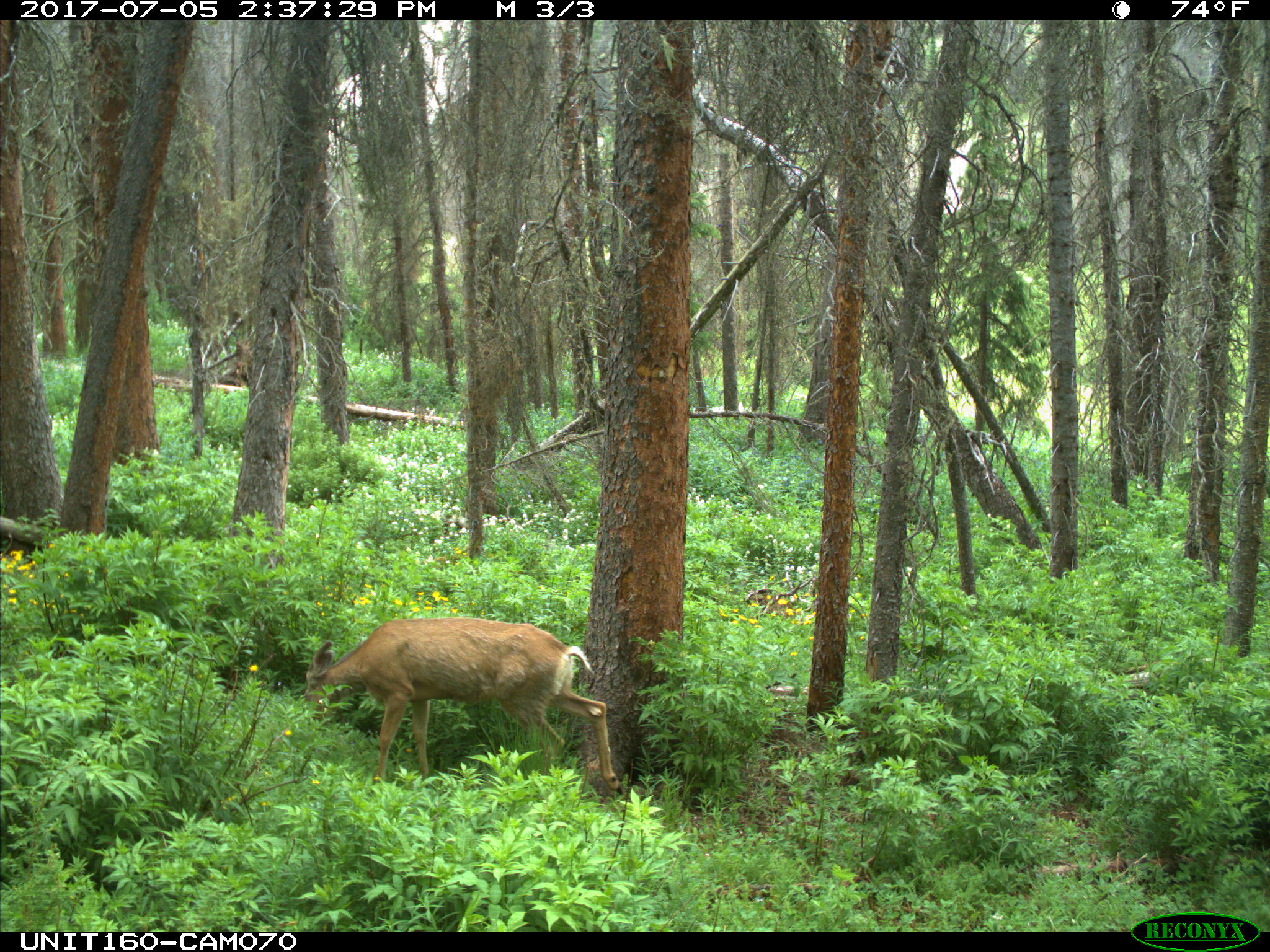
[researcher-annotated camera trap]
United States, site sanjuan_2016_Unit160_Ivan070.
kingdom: Animalia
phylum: Chordata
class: Mammalia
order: Artiodactyla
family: Cervidae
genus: Odocoileus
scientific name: Odocoileus hemionus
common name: mule deer